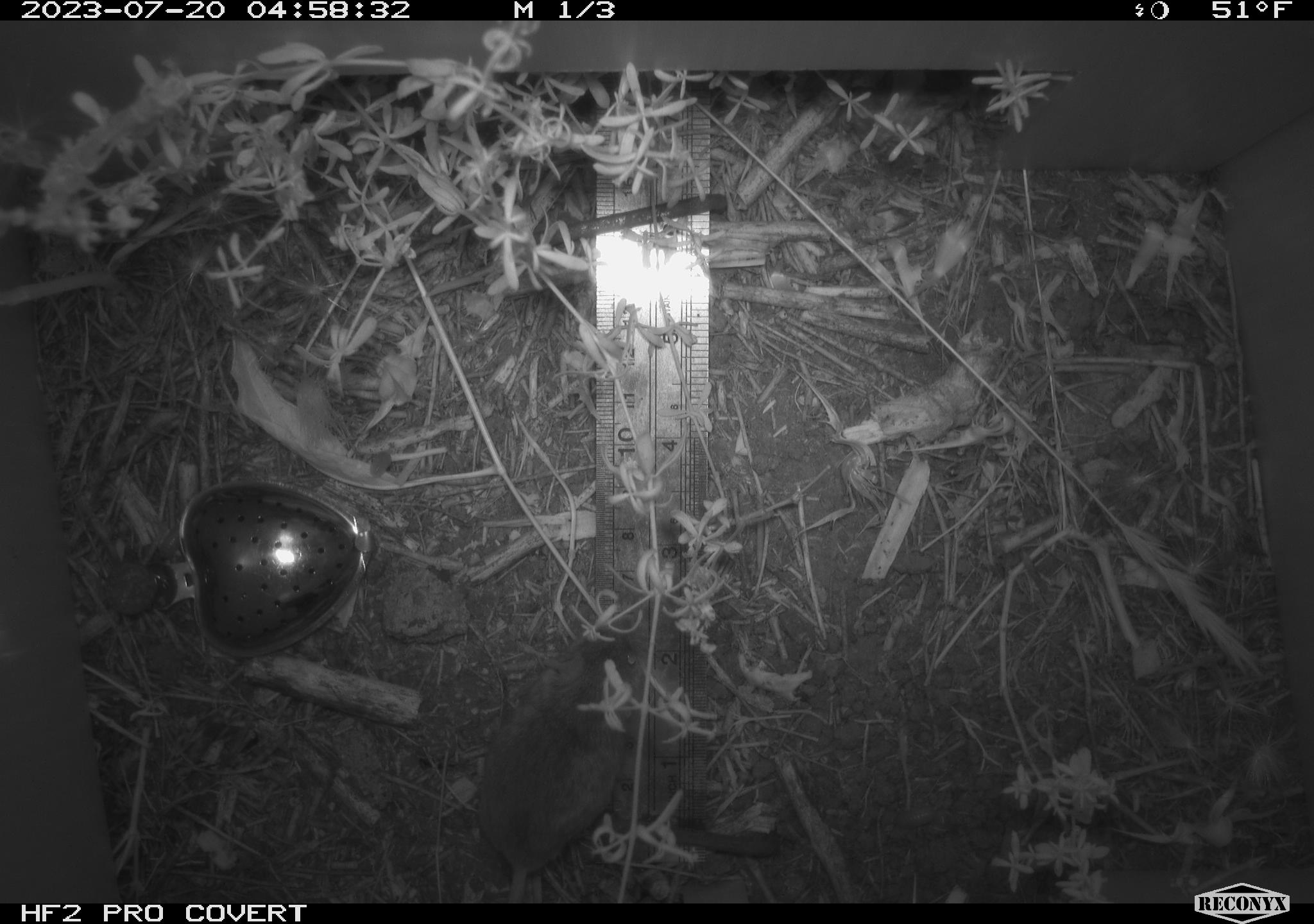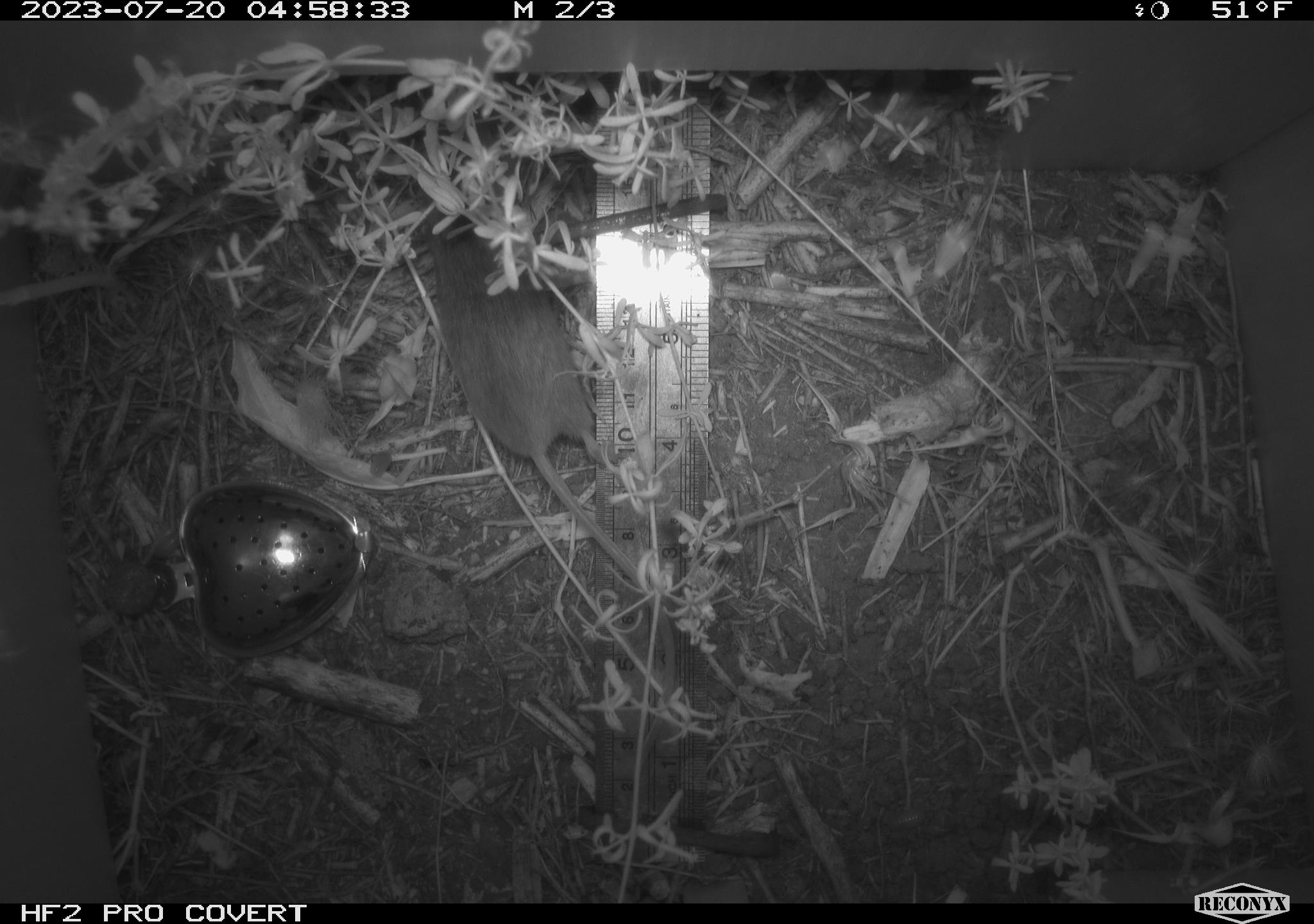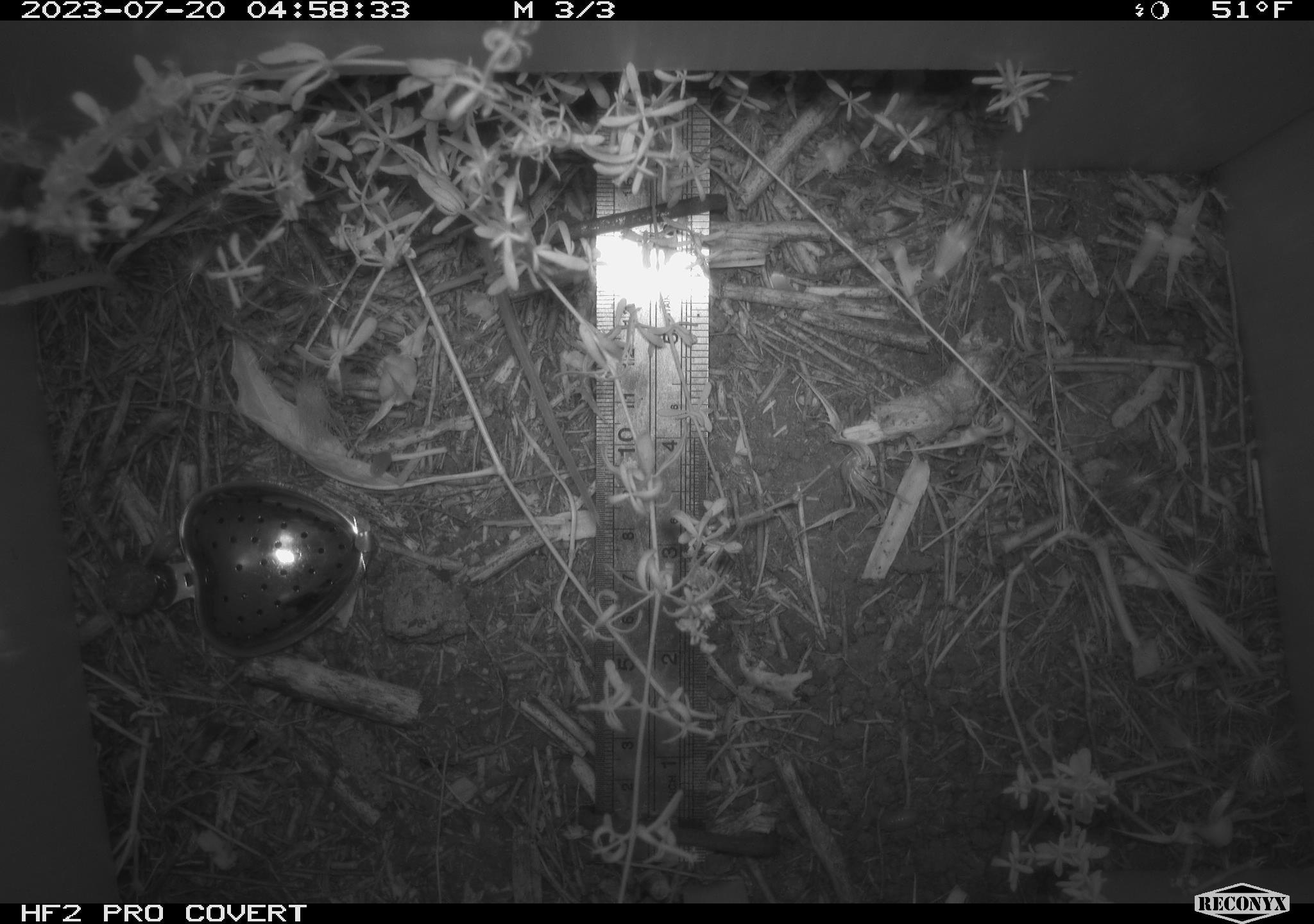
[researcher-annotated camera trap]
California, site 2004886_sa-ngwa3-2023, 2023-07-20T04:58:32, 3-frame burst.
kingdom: Animalia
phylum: Chordata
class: Mammalia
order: Rodentia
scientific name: Rodentia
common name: mouse species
Mouse species (Rodentia).